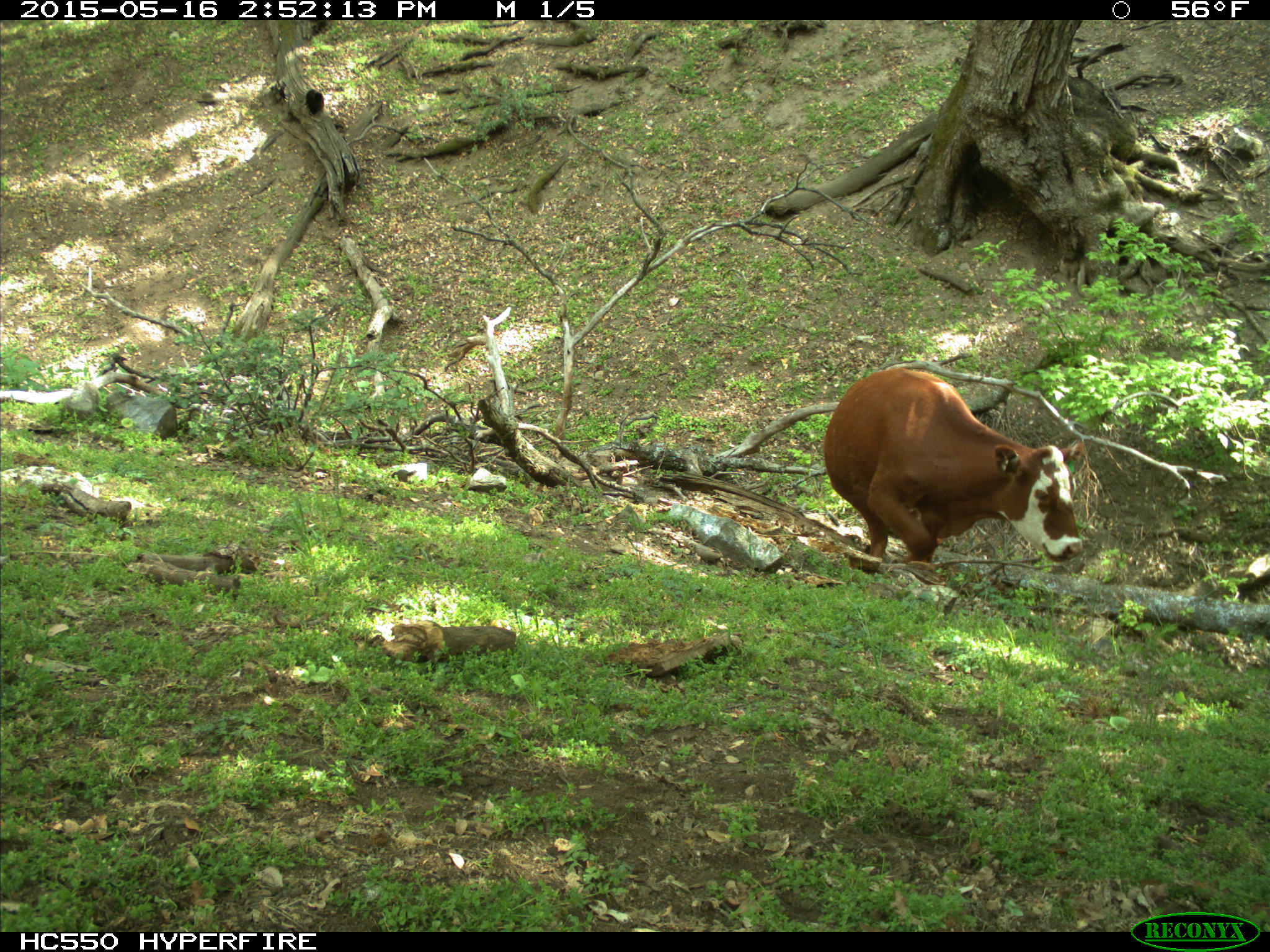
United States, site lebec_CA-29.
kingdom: Animalia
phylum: Chordata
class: Mammalia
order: Artiodactyla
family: Bovidae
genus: Bos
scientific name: Bos taurus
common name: domestic cow